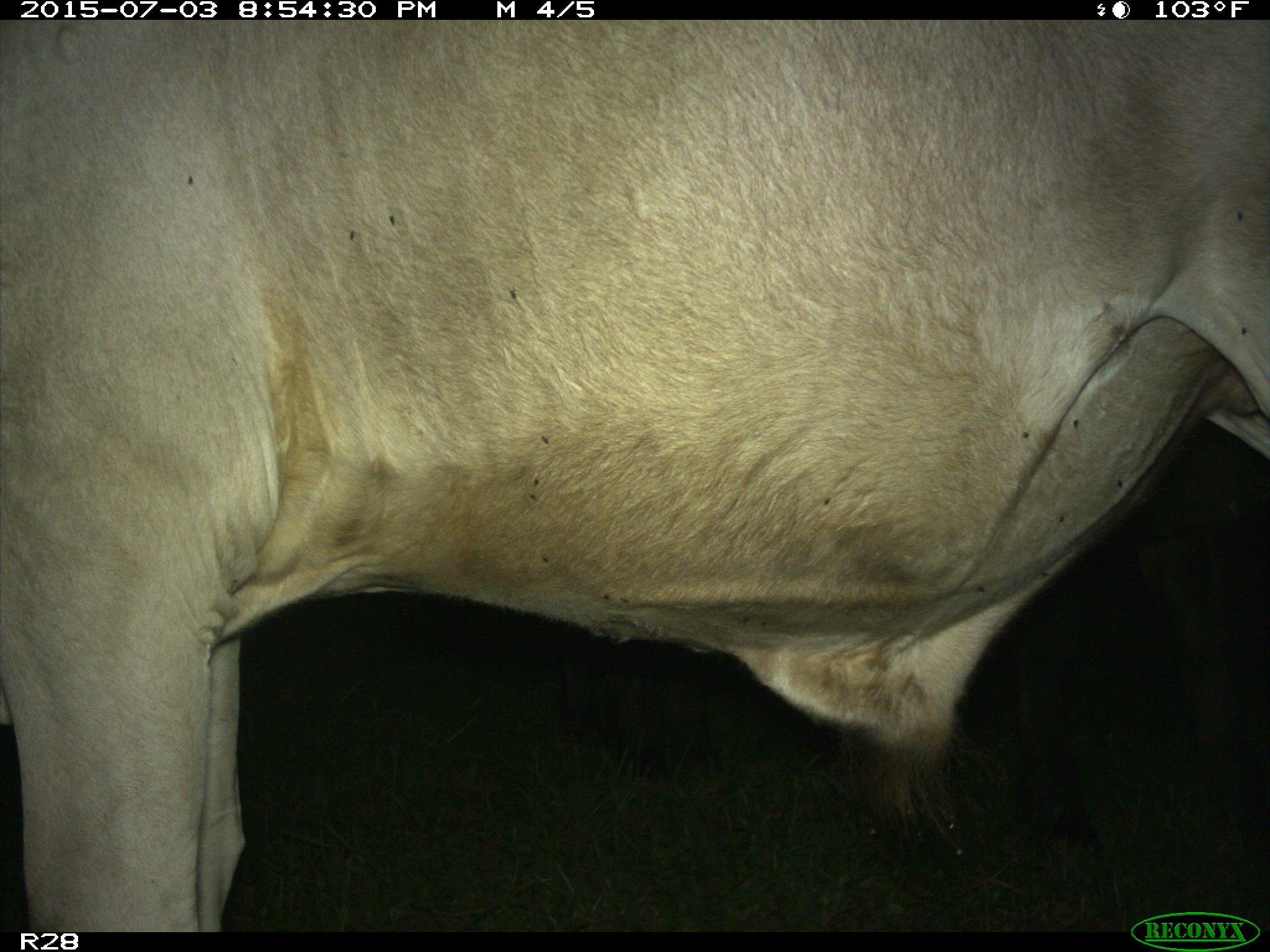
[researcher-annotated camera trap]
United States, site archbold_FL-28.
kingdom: Animalia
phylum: Chordata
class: Mammalia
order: Artiodactyla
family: Bovidae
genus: Bos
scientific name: Bos taurus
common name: domestic cow